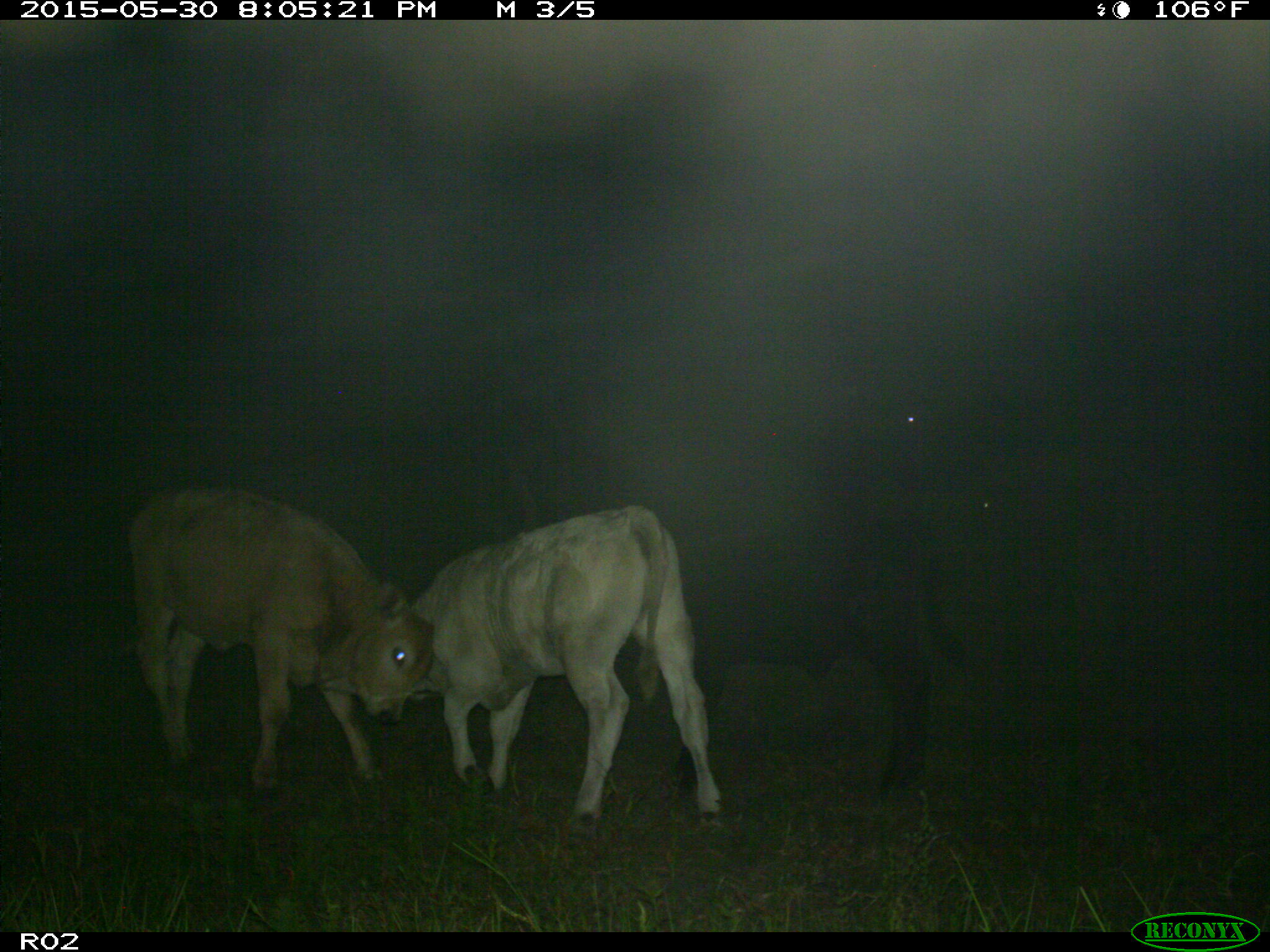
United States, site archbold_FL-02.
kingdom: Animalia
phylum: Chordata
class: Mammalia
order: Artiodactyla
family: Bovidae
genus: Bos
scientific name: Bos taurus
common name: domestic cow